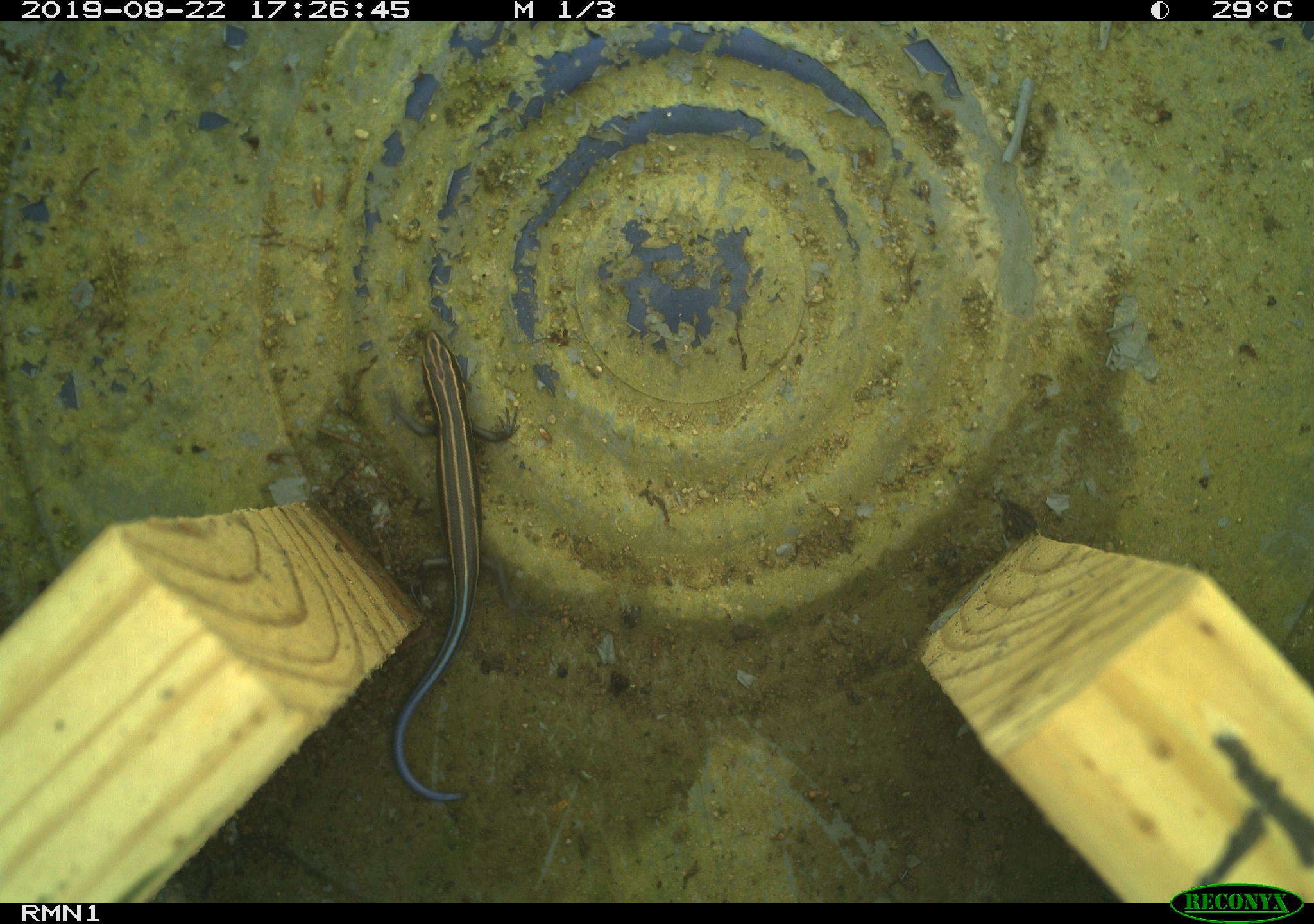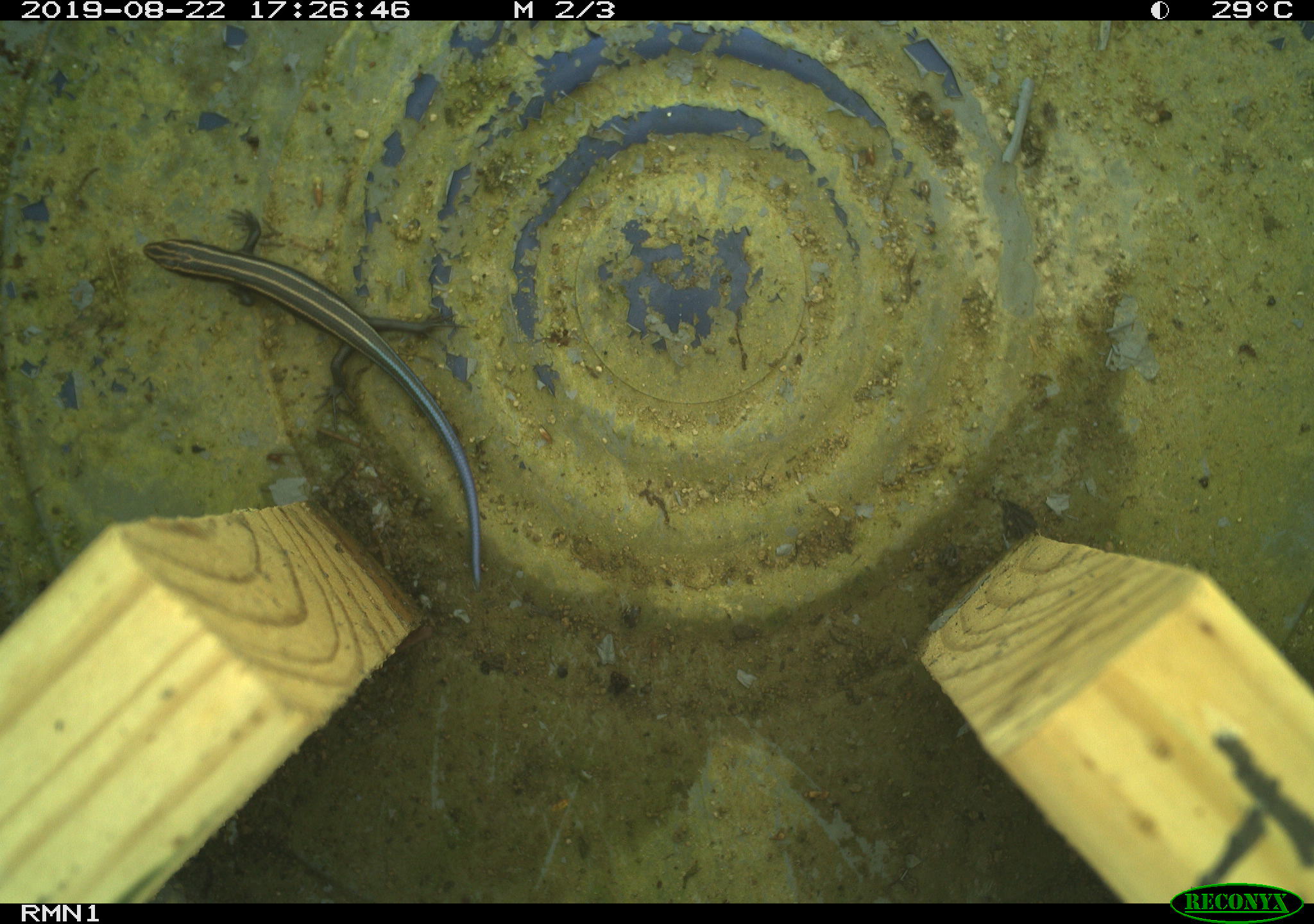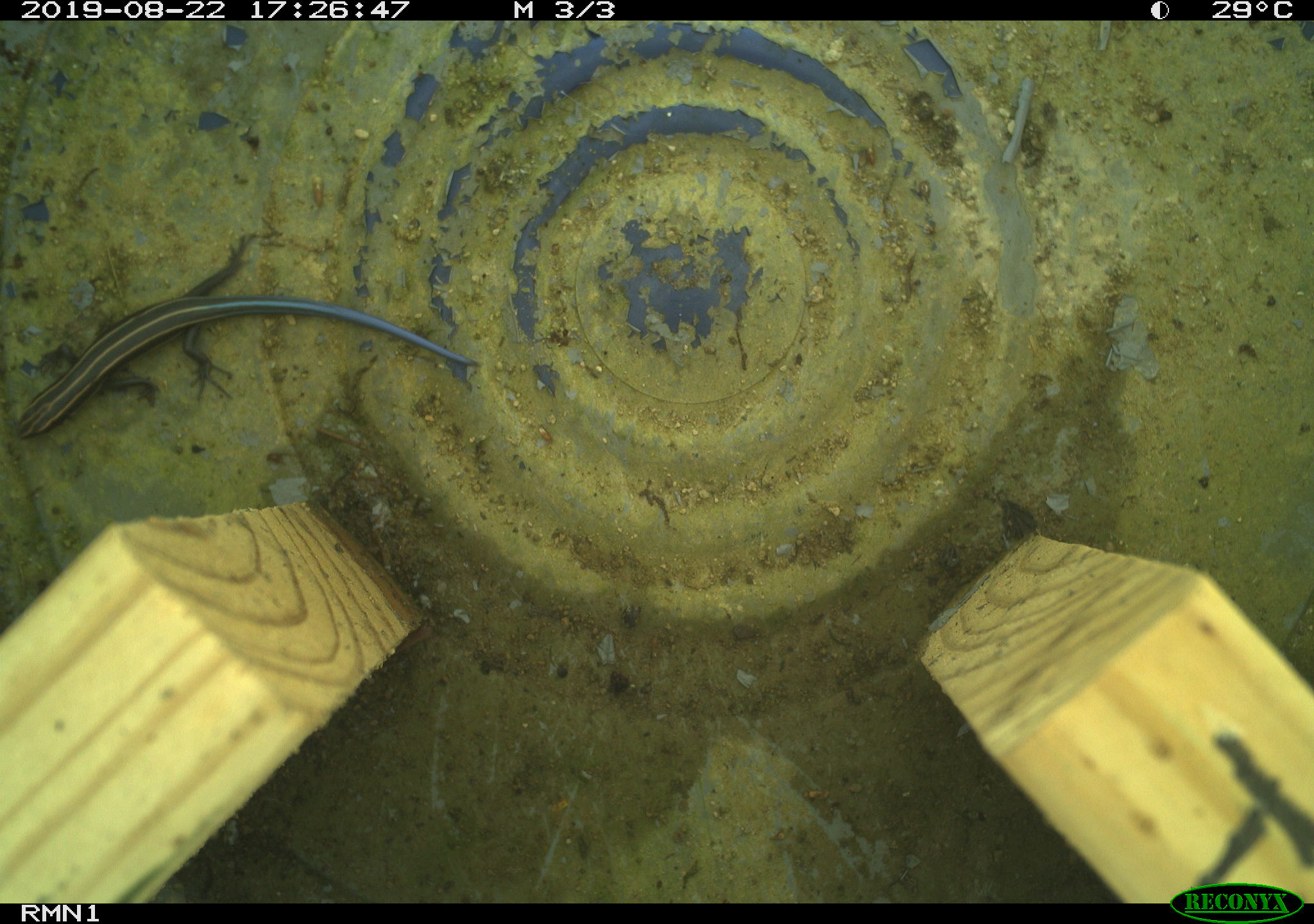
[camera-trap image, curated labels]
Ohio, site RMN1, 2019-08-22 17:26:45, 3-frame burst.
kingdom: Animalia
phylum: Chordata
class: Reptilia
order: Squamata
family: Scincidae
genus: Plestiodon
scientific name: Plestiodon fasciatus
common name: common five-lined skink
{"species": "common five-lined skink (Plestiodon fasciatus)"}